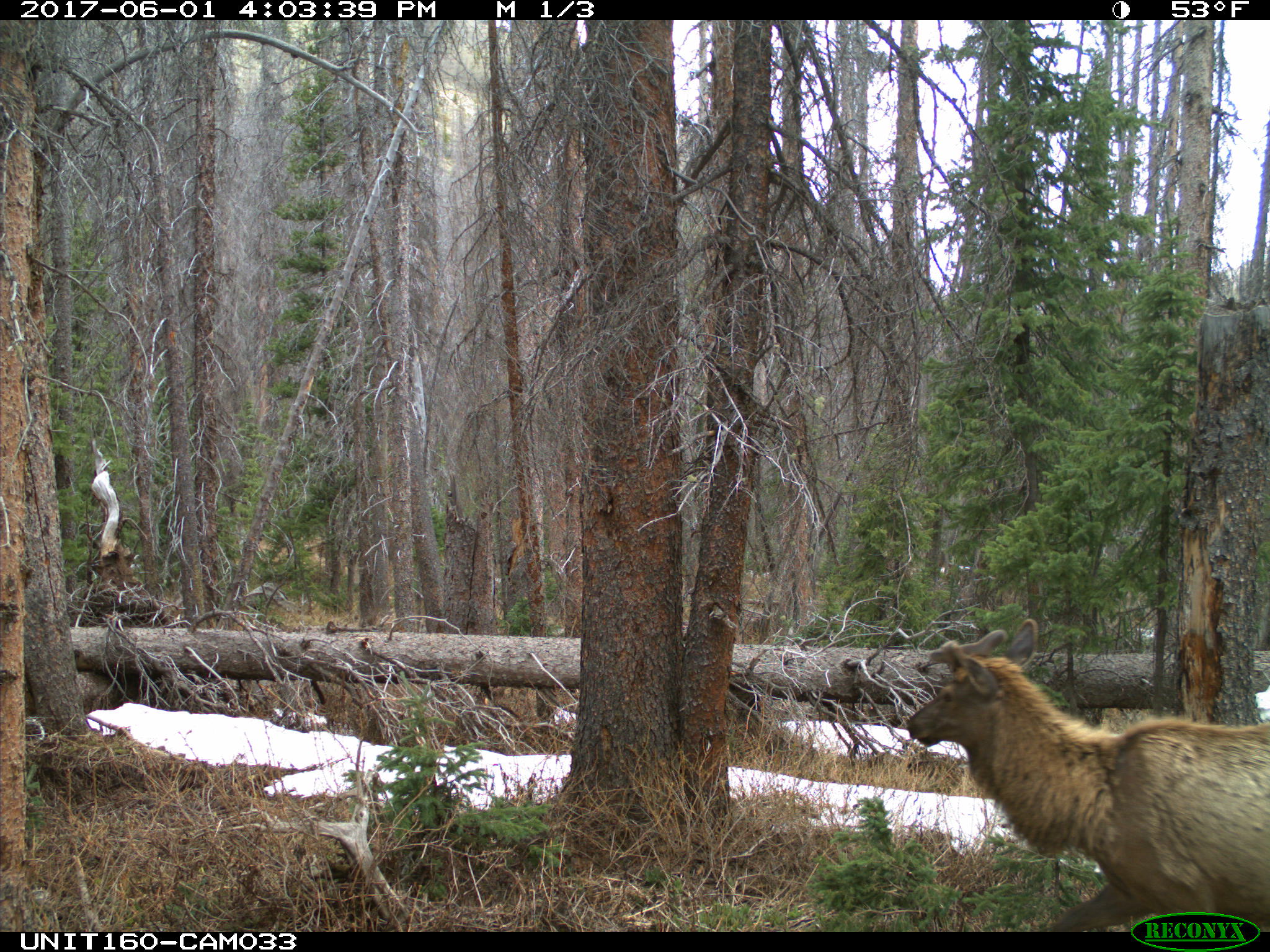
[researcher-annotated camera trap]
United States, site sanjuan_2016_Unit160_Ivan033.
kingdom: Animalia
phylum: Chordata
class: Mammalia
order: Artiodactyla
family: Cervidae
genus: Cervus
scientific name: Cervus elaphus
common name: red deer